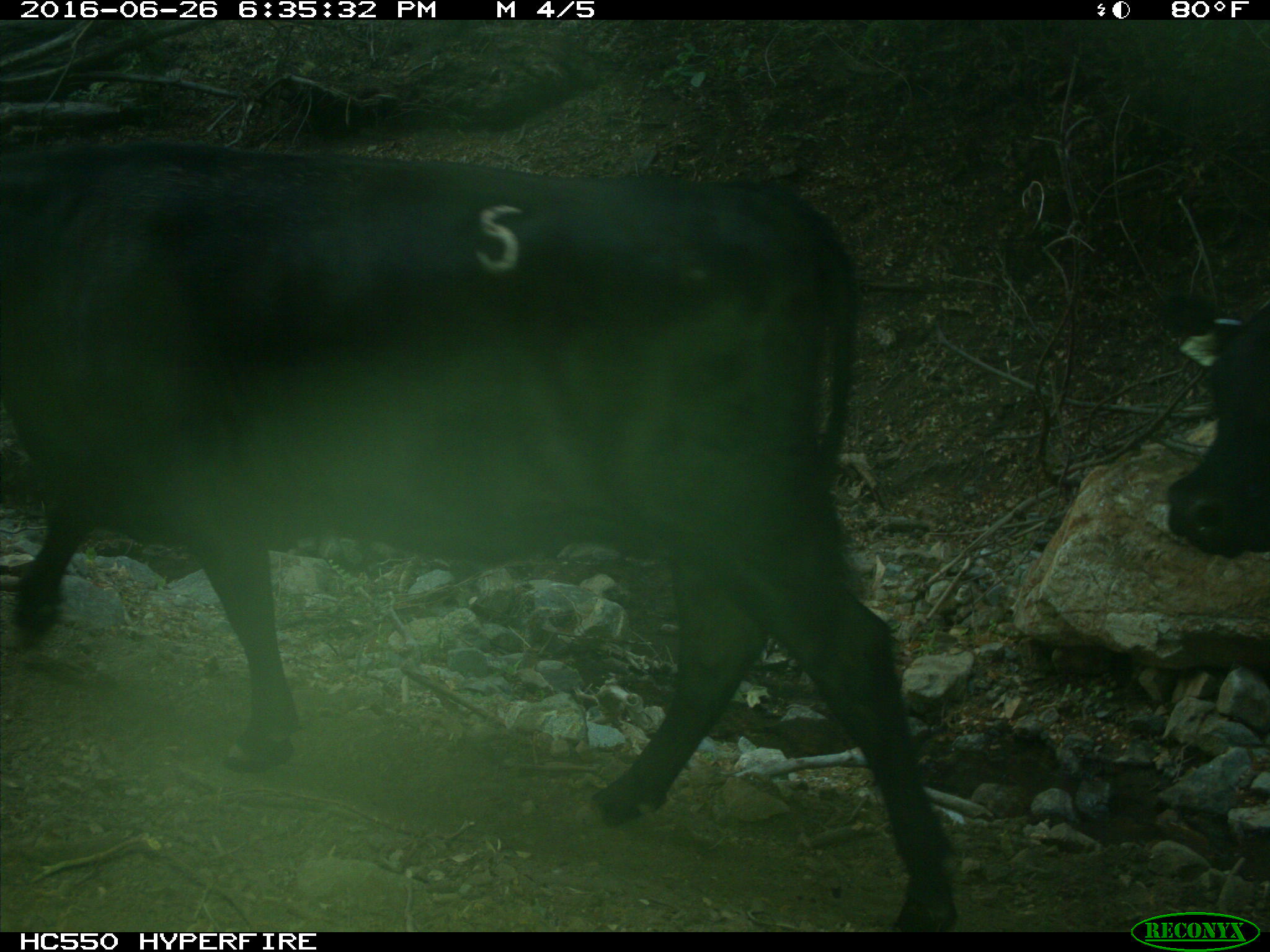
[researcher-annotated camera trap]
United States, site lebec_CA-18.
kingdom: Animalia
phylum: Chordata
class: Mammalia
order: Artiodactyla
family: Bovidae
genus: Bos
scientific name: Bos taurus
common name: domestic cow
Bos taurus (domestic cow).